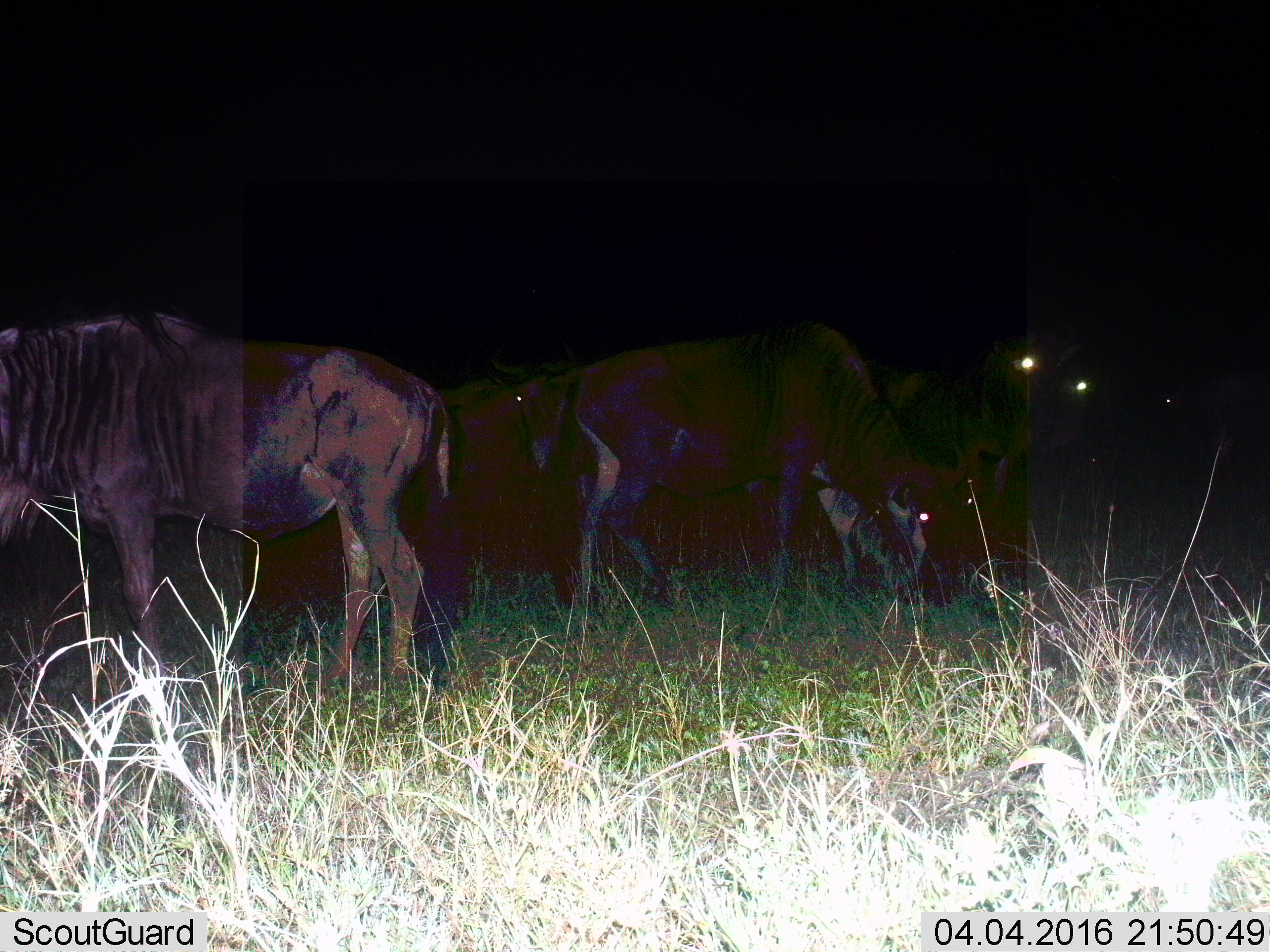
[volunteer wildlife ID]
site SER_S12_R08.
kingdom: Animalia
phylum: Chordata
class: Mammalia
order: Artiodactyla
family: Bovidae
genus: Connochaetes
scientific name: Connochaetes taurinus taurinus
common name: blue wildebeest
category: wildebeestblue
Wildebeestblue (blue wildebeest) (Connochaetes taurinus taurinus), count 6. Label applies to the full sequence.